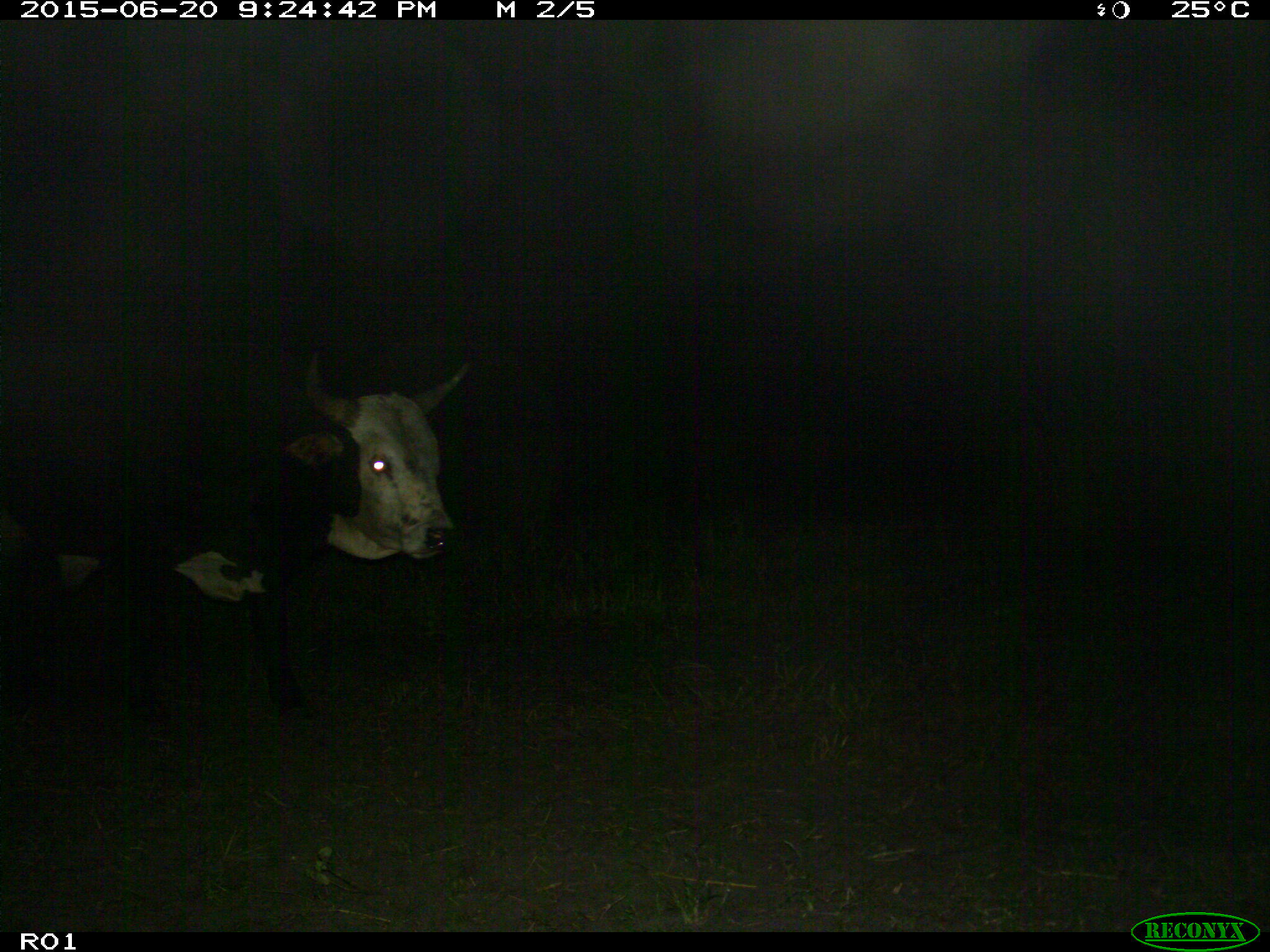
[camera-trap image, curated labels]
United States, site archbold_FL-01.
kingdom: Animalia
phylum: Chordata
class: Mammalia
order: Artiodactyla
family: Bovidae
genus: Bos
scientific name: Bos taurus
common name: domestic cow